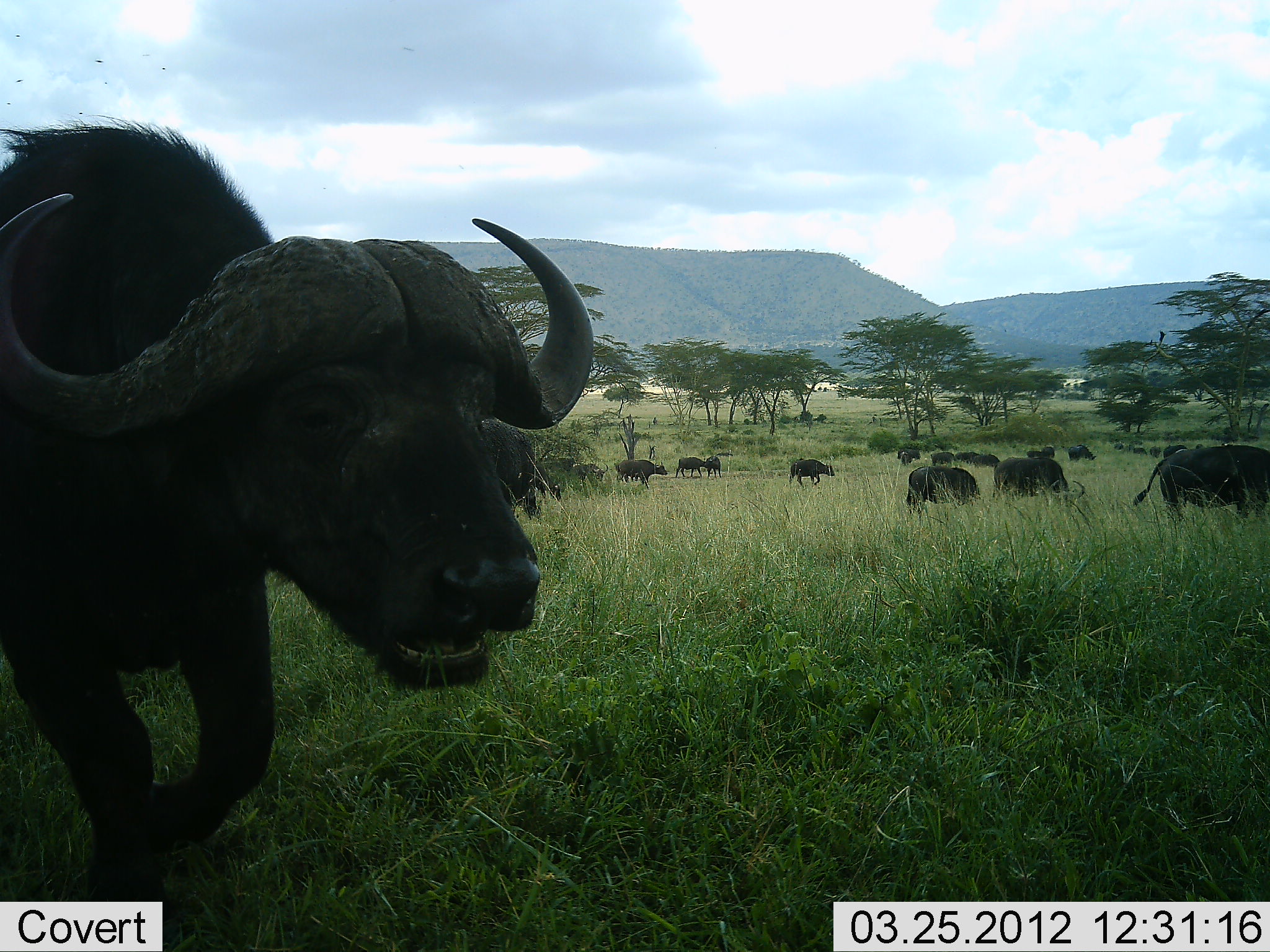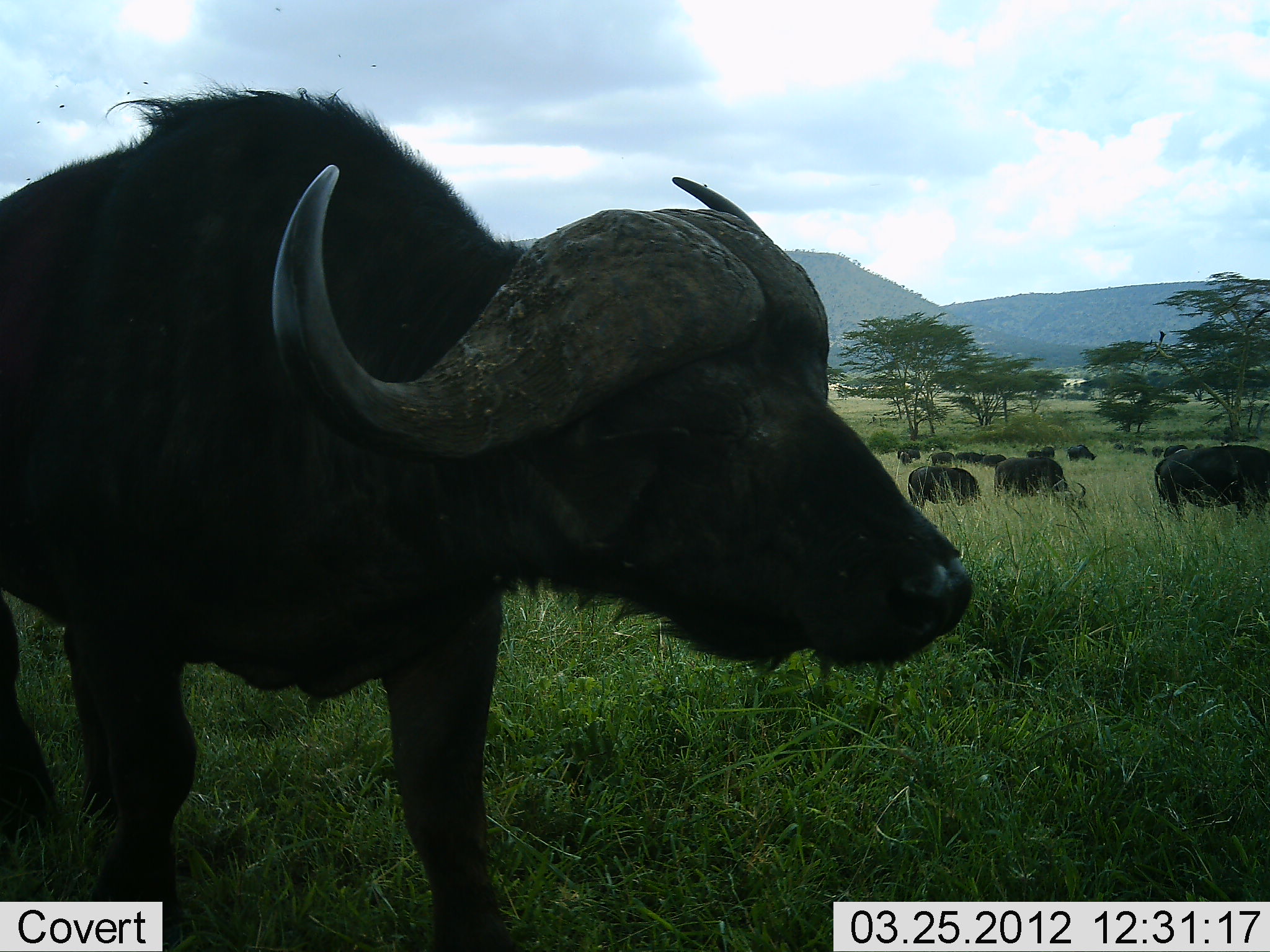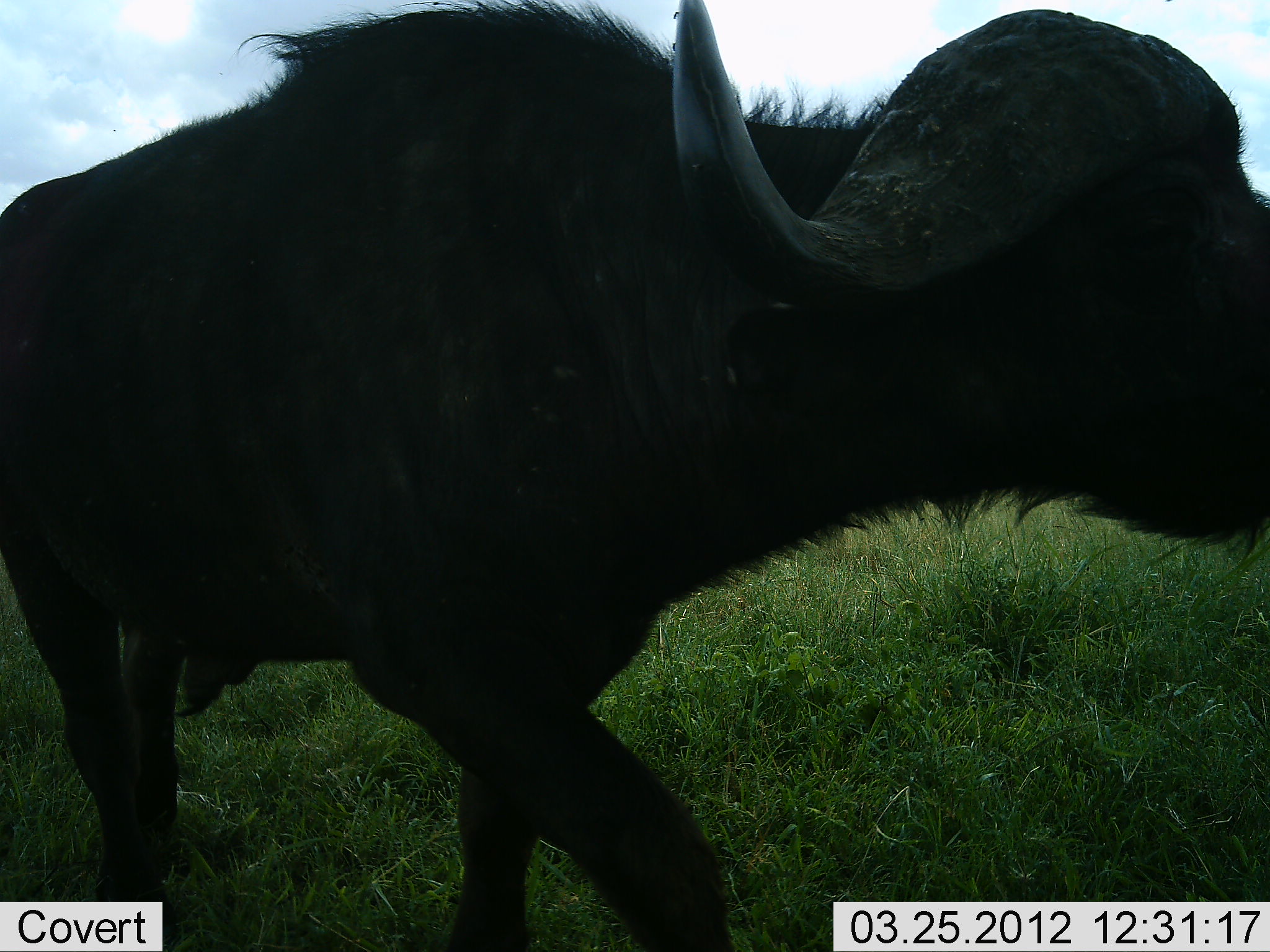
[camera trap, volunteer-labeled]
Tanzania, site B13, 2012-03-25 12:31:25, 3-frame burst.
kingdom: Animalia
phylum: Chordata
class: Mammalia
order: Artiodactyla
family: Bovidae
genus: Syncerus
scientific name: Syncerus caffer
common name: cape buffalo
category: buffalo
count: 11-50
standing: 59%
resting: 6%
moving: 65%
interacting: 0%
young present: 0%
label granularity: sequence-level